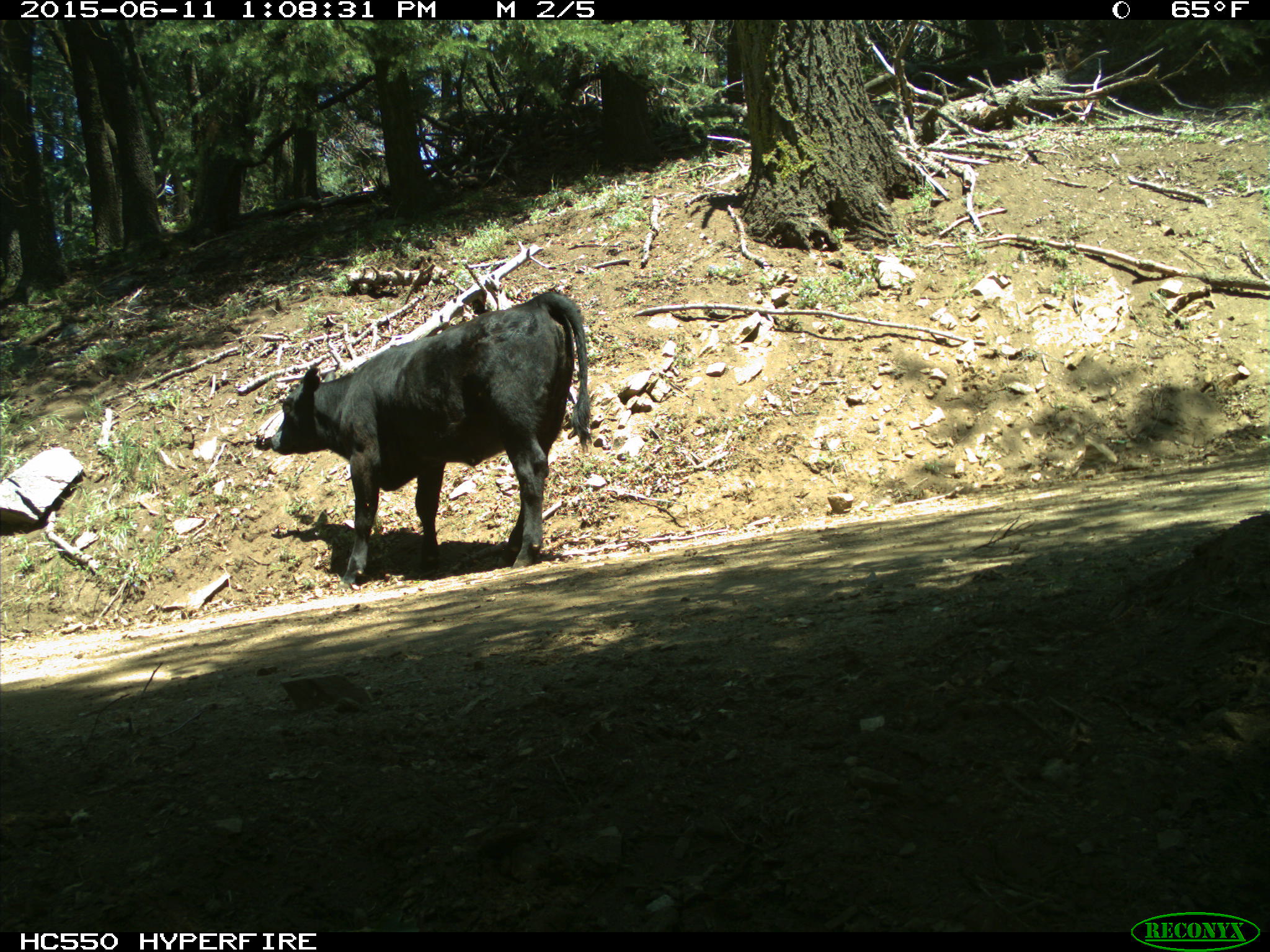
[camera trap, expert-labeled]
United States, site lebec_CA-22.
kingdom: Animalia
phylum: Chordata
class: Mammalia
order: Artiodactyla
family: Bovidae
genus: Bos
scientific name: Bos taurus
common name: domestic cow